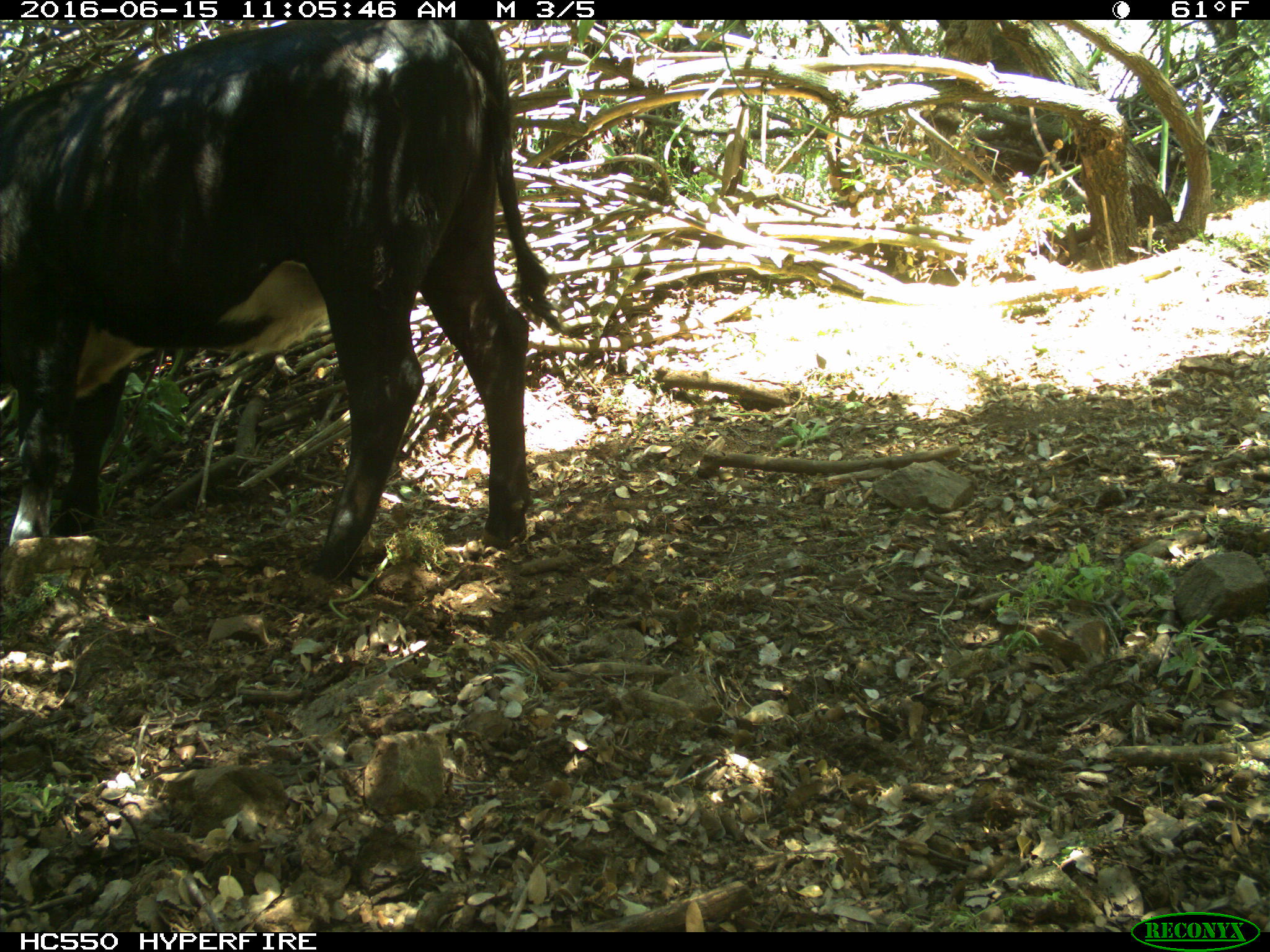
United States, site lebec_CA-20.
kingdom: Animalia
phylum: Chordata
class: Mammalia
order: Artiodactyla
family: Bovidae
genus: Bos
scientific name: Bos taurus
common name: domestic cow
Bos taurus (domestic cow).